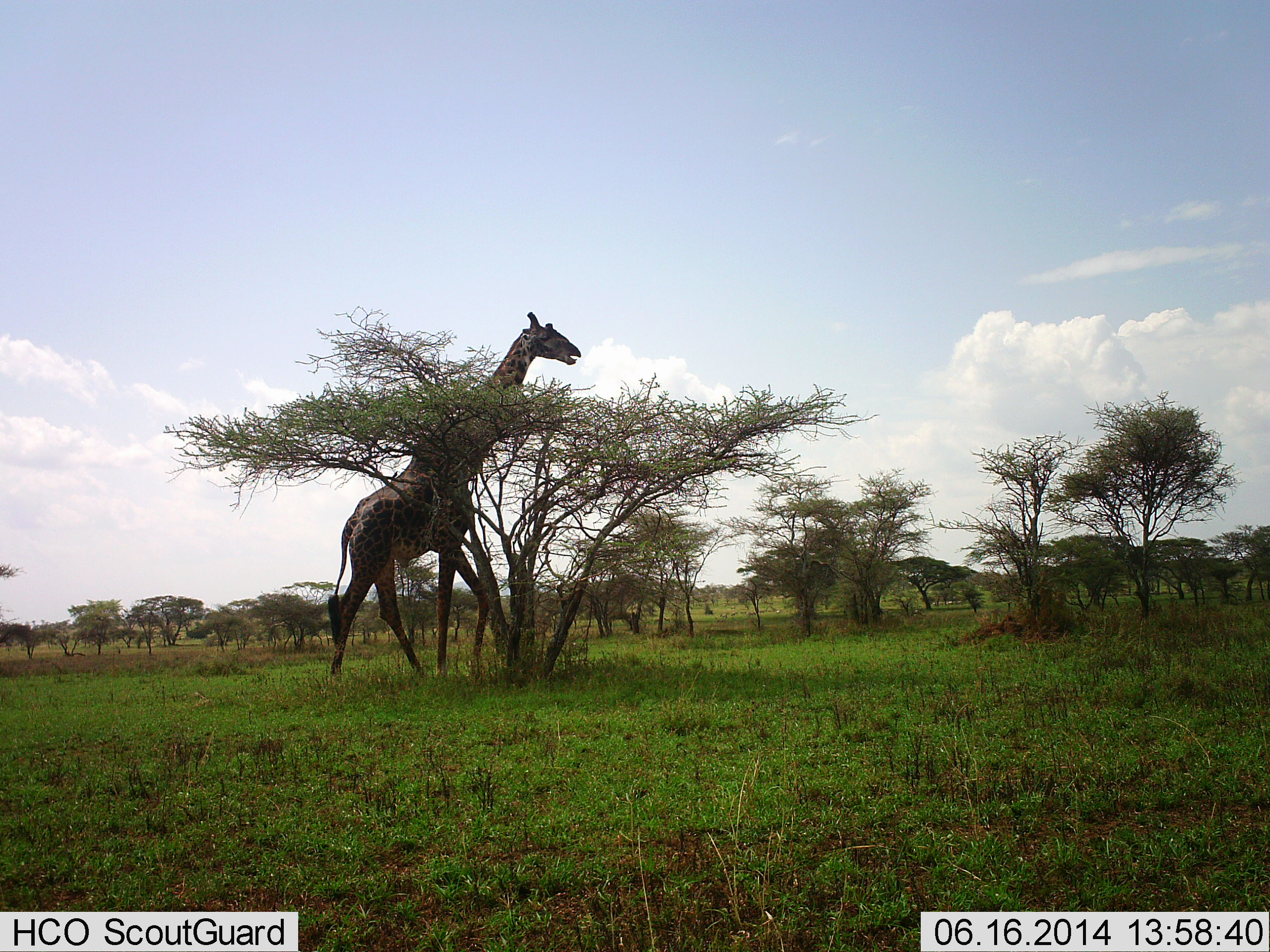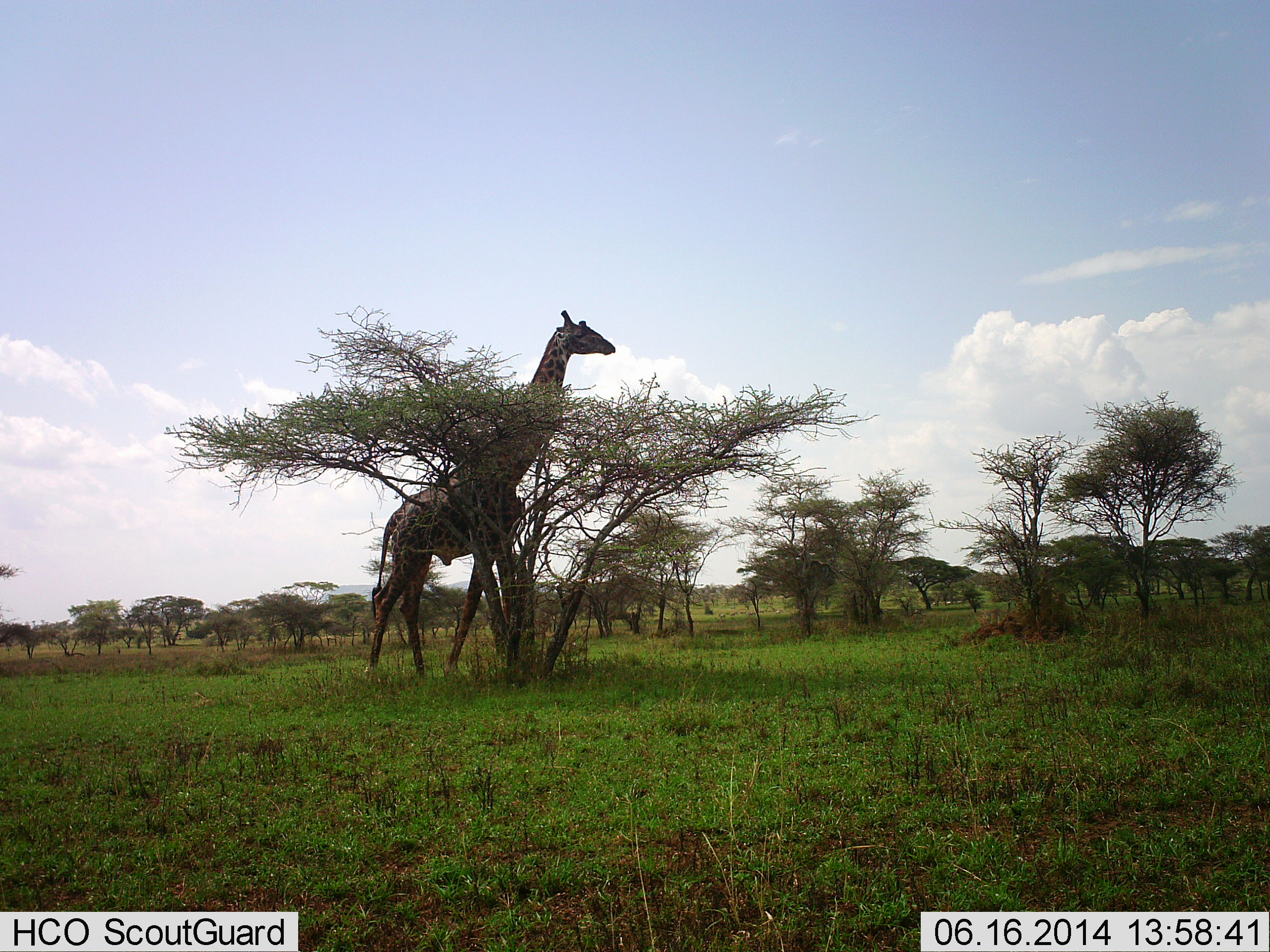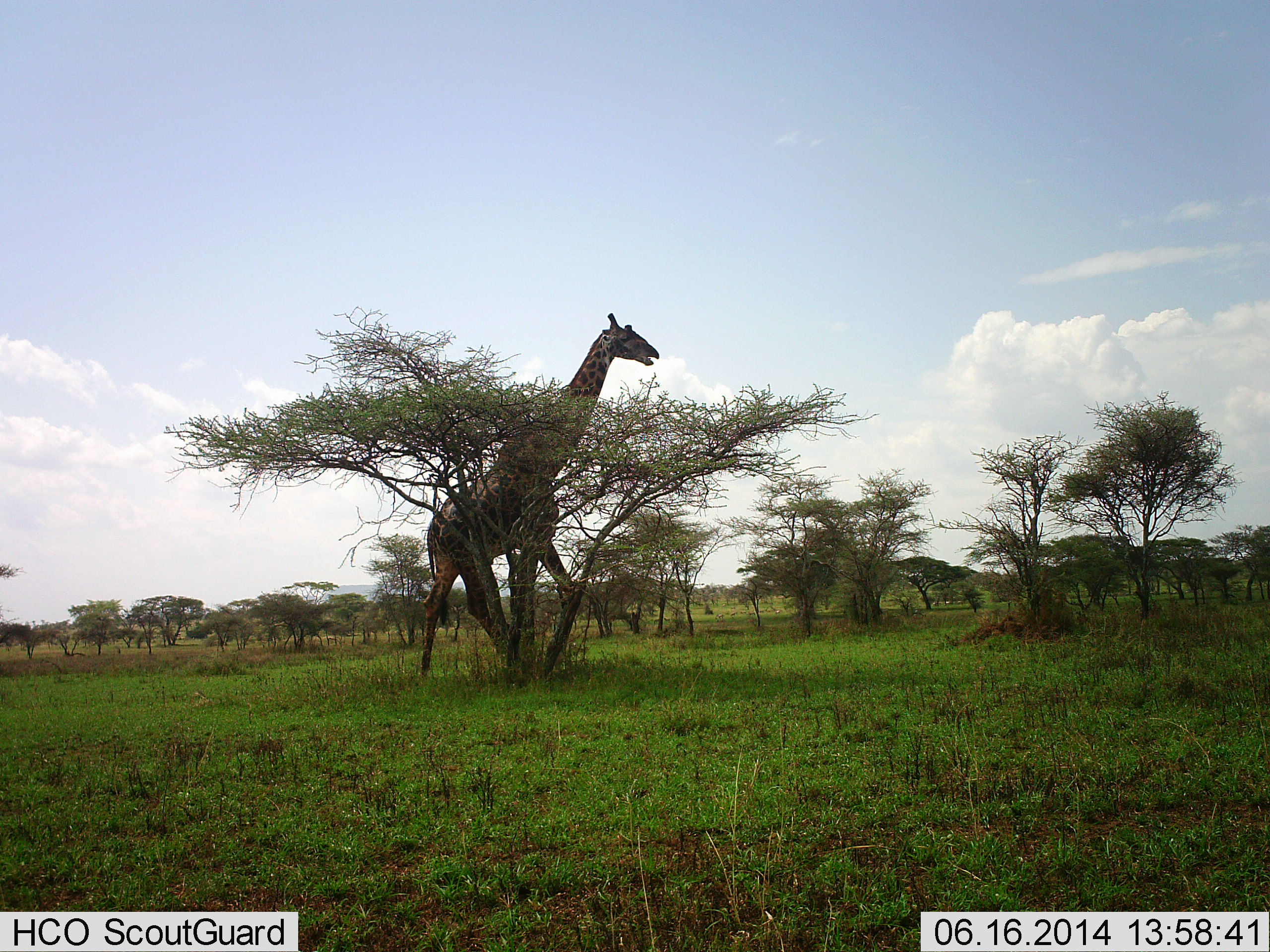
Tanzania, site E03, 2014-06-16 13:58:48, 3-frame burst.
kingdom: Animalia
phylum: Chordata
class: Mammalia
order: Artiodactyla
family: Giraffidae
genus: Giraffa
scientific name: Giraffa camelopardalis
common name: giraffe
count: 1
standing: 10%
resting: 0%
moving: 90%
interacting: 0%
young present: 0%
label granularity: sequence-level